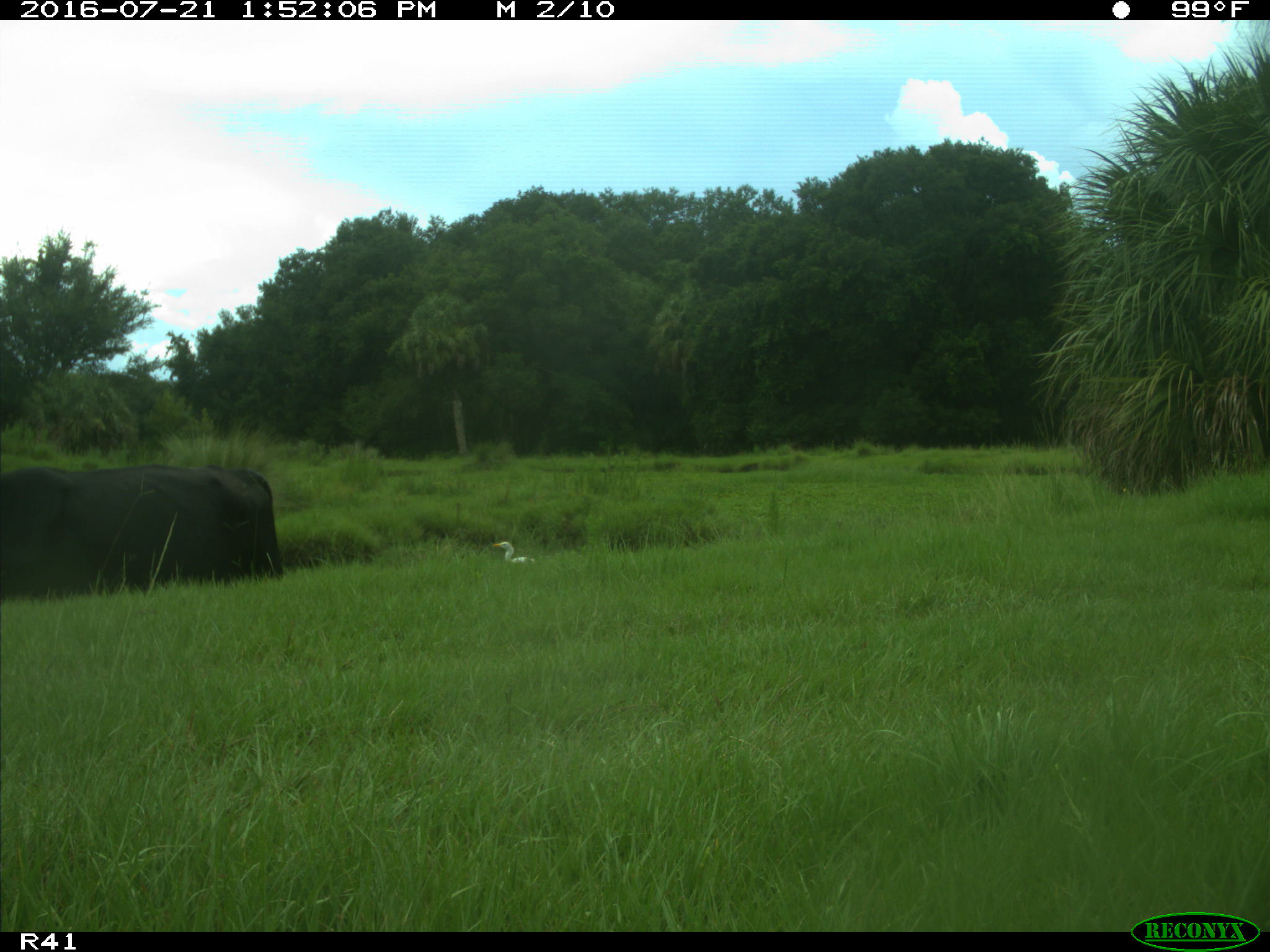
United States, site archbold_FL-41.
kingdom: Animalia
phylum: Chordata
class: Mammalia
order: Artiodactyla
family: Bovidae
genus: Bos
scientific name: Bos taurus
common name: domestic cow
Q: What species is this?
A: Bos taurus (domestic cow).